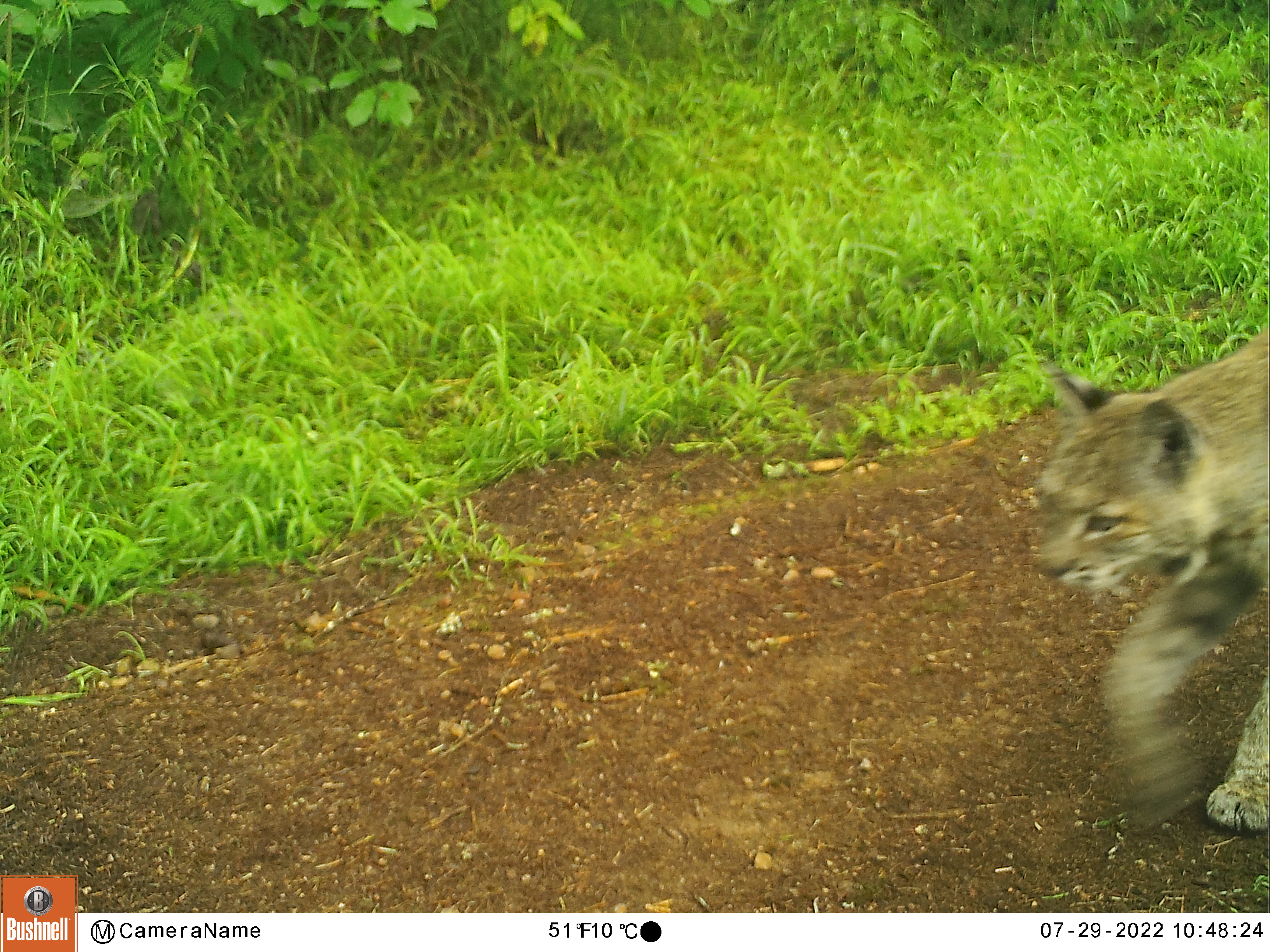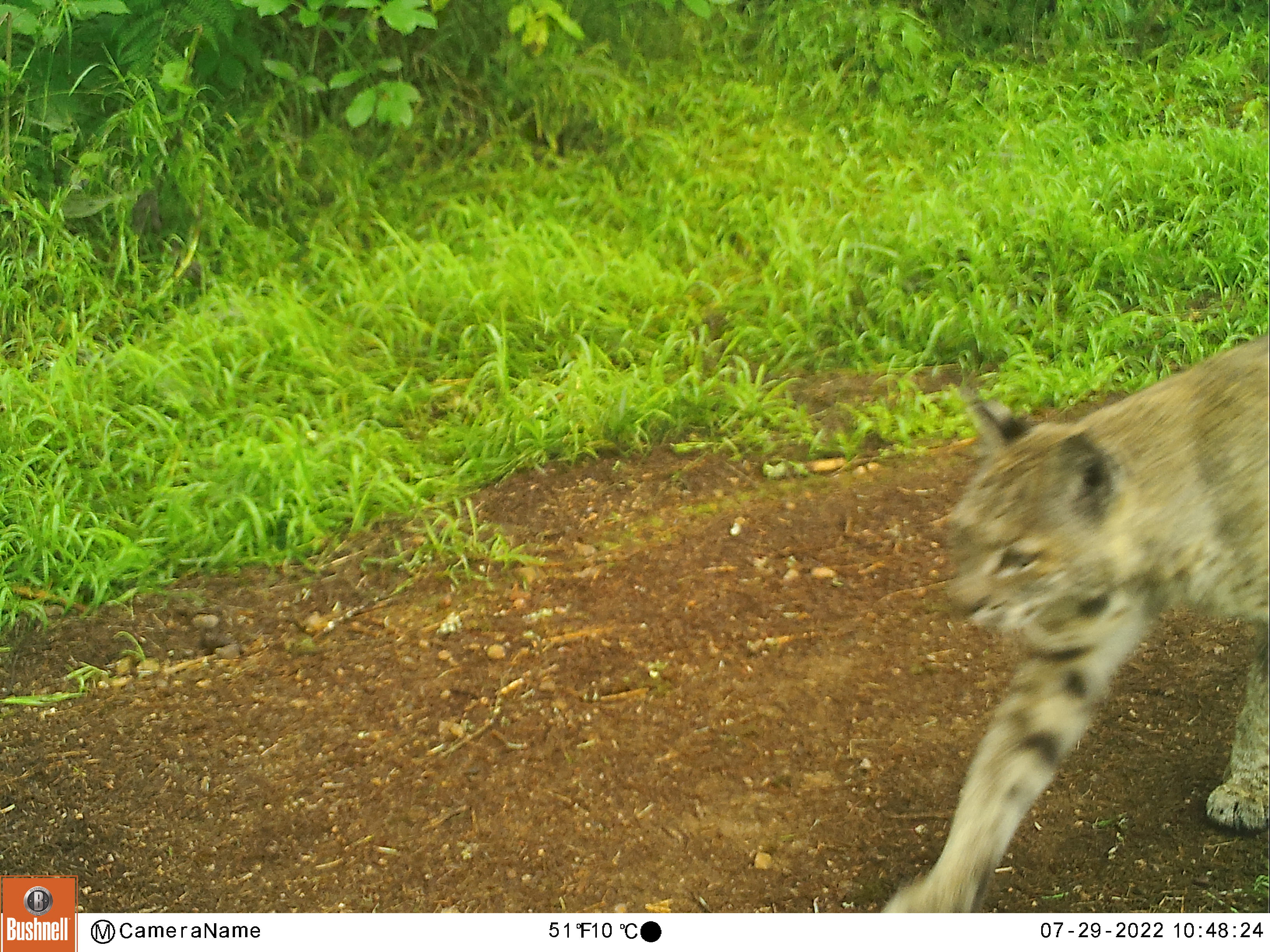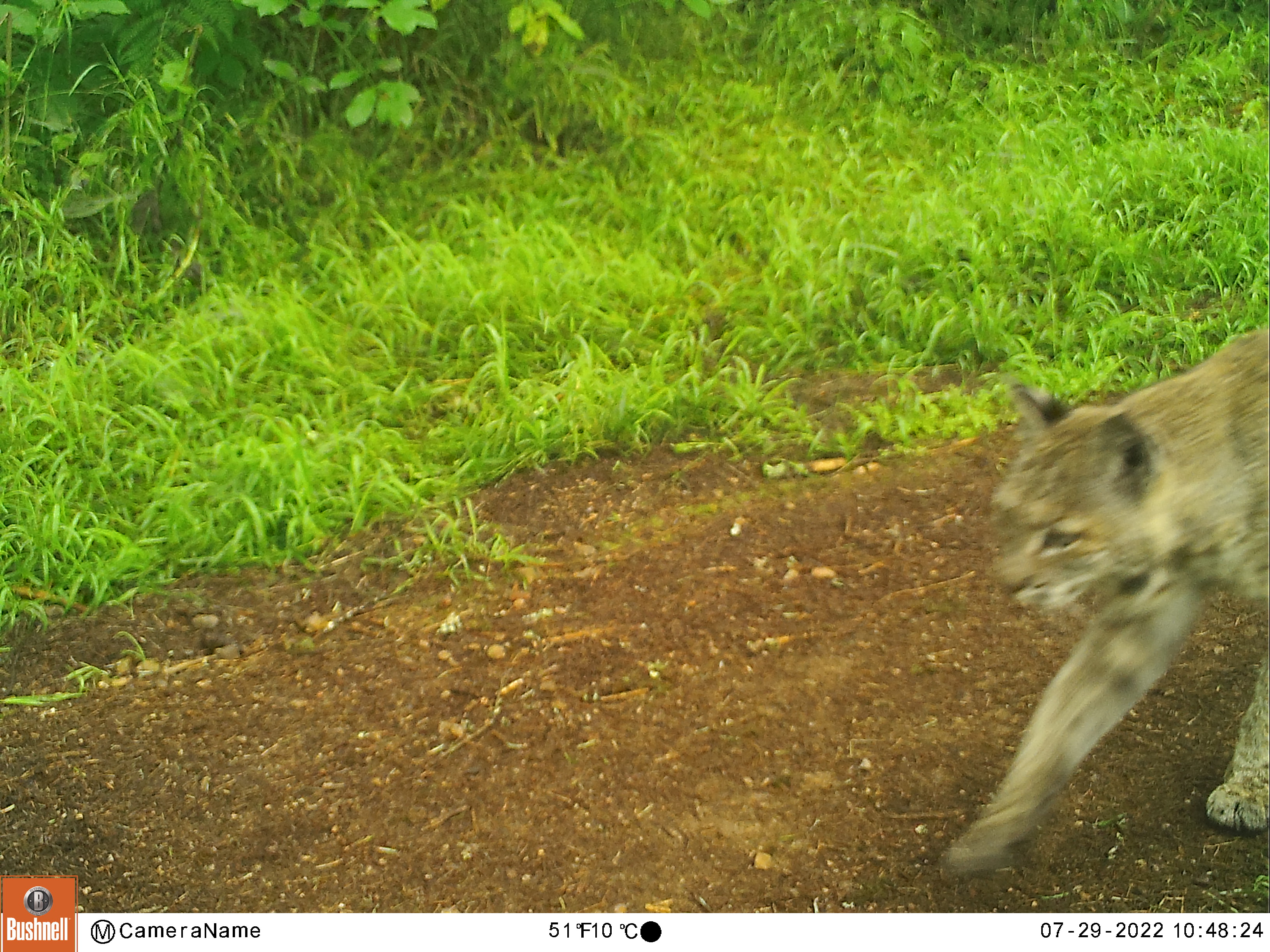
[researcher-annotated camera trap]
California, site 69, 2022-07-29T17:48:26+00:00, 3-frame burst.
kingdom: Animalia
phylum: Chordata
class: Mammalia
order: Carnivora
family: Felidae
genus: Lynx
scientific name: Lynx rufus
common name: bobcat